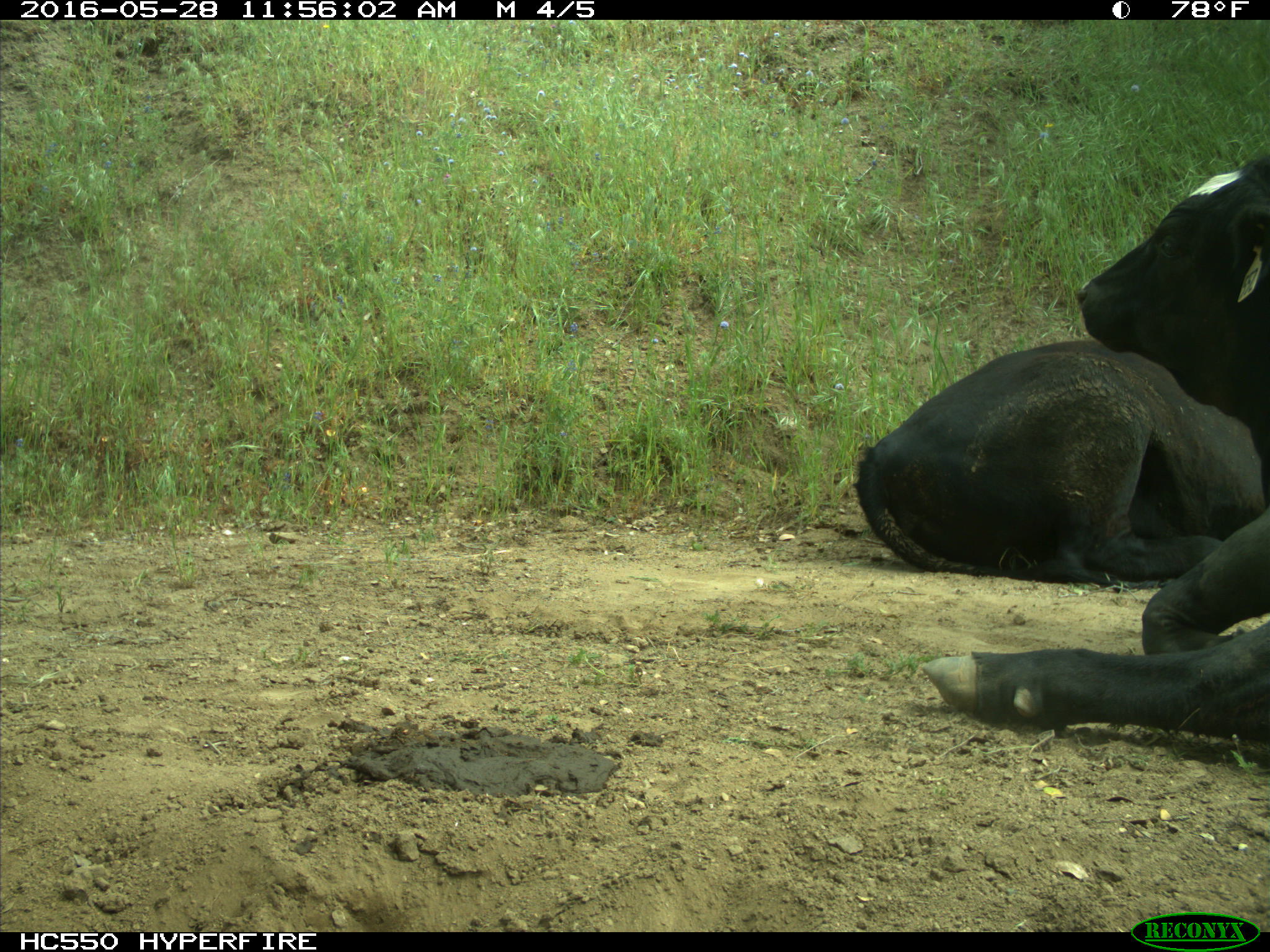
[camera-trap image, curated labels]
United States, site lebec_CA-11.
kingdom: Animalia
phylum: Chordata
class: Mammalia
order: Artiodactyla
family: Bovidae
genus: Bos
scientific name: Bos taurus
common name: domestic cow